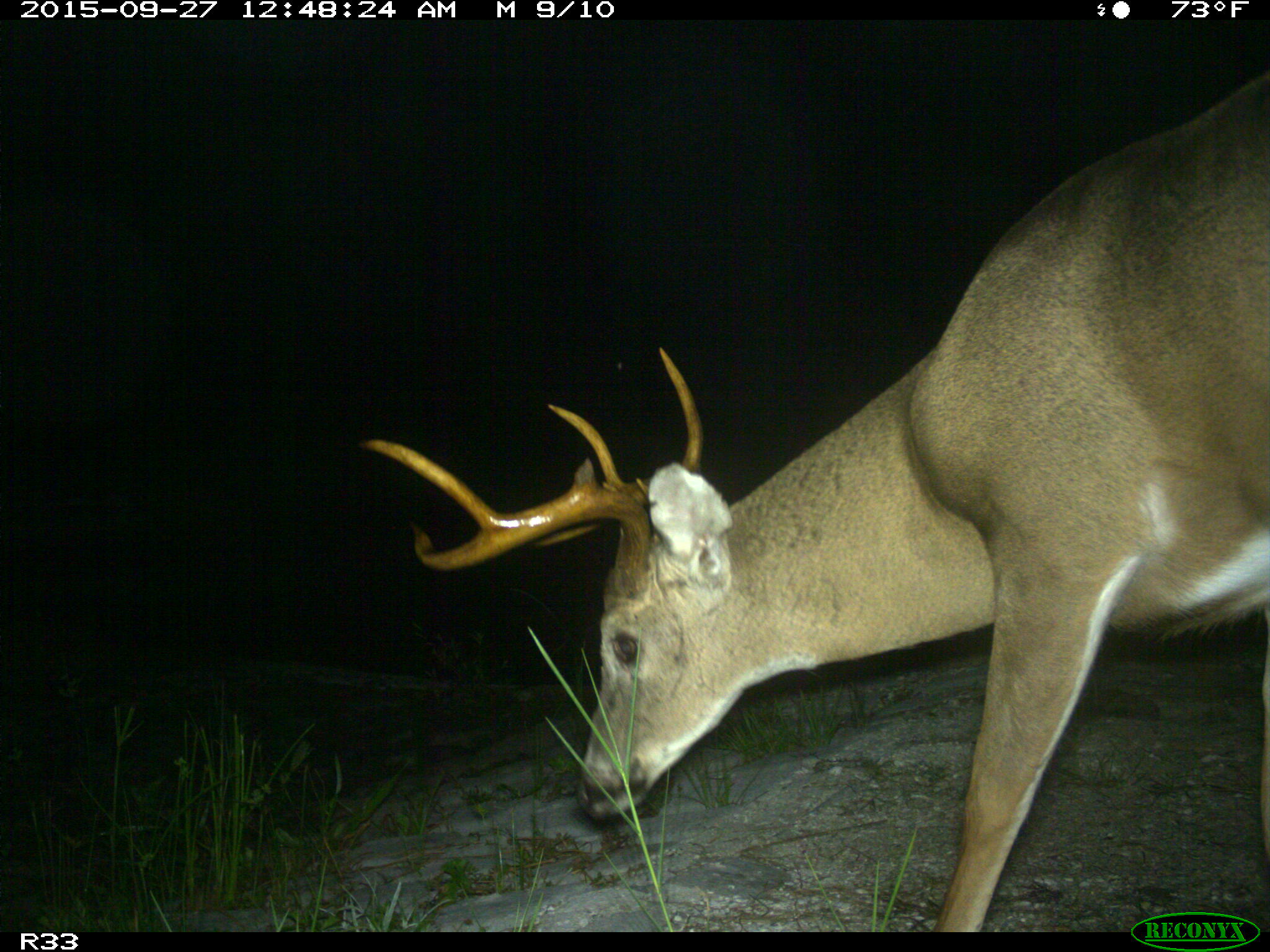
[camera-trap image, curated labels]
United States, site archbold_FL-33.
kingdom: Animalia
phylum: Chordata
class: Mammalia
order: Artiodactyla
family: Cervidae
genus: Odocoileus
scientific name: Odocoileus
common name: deer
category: unidentified deer